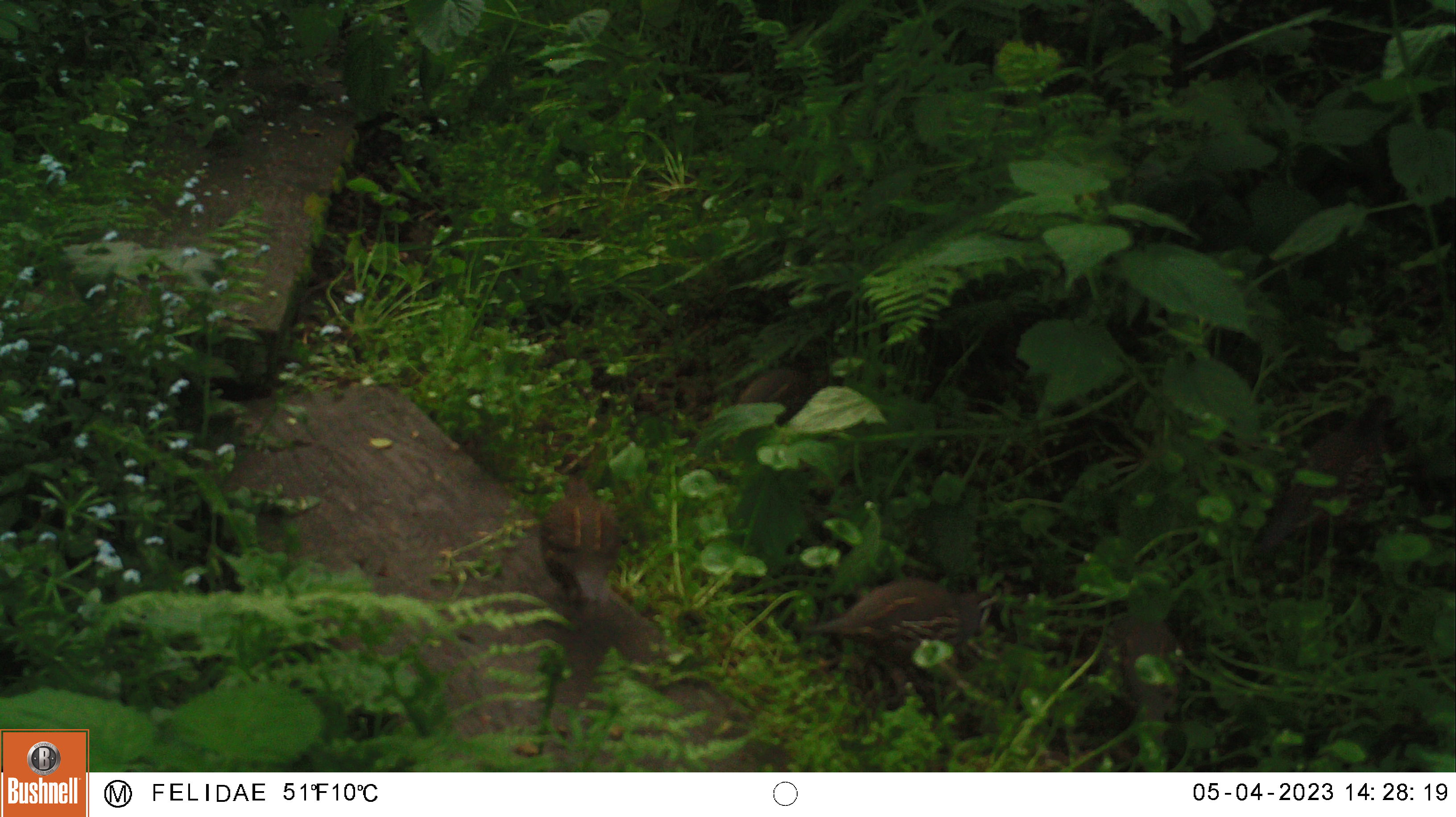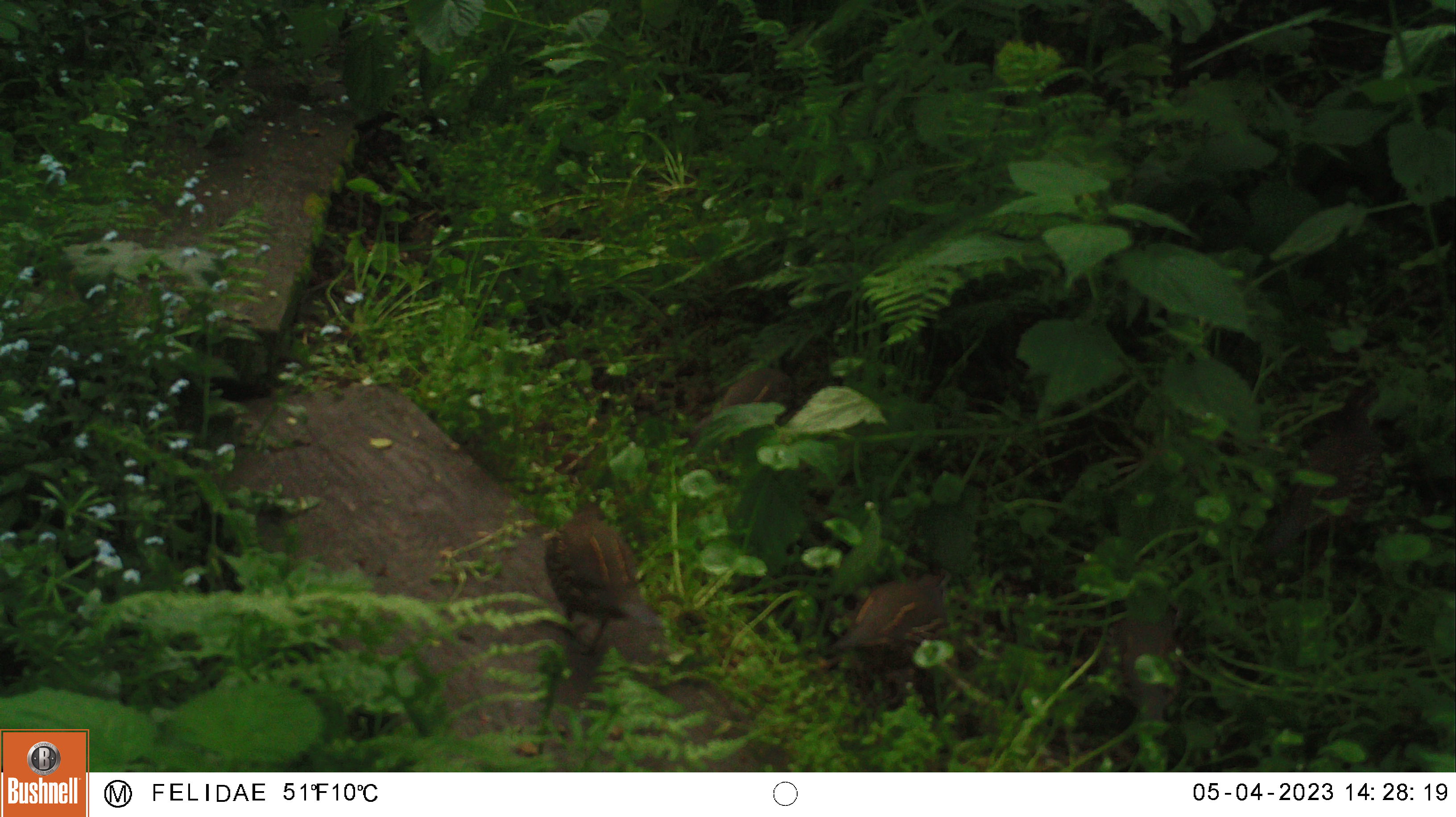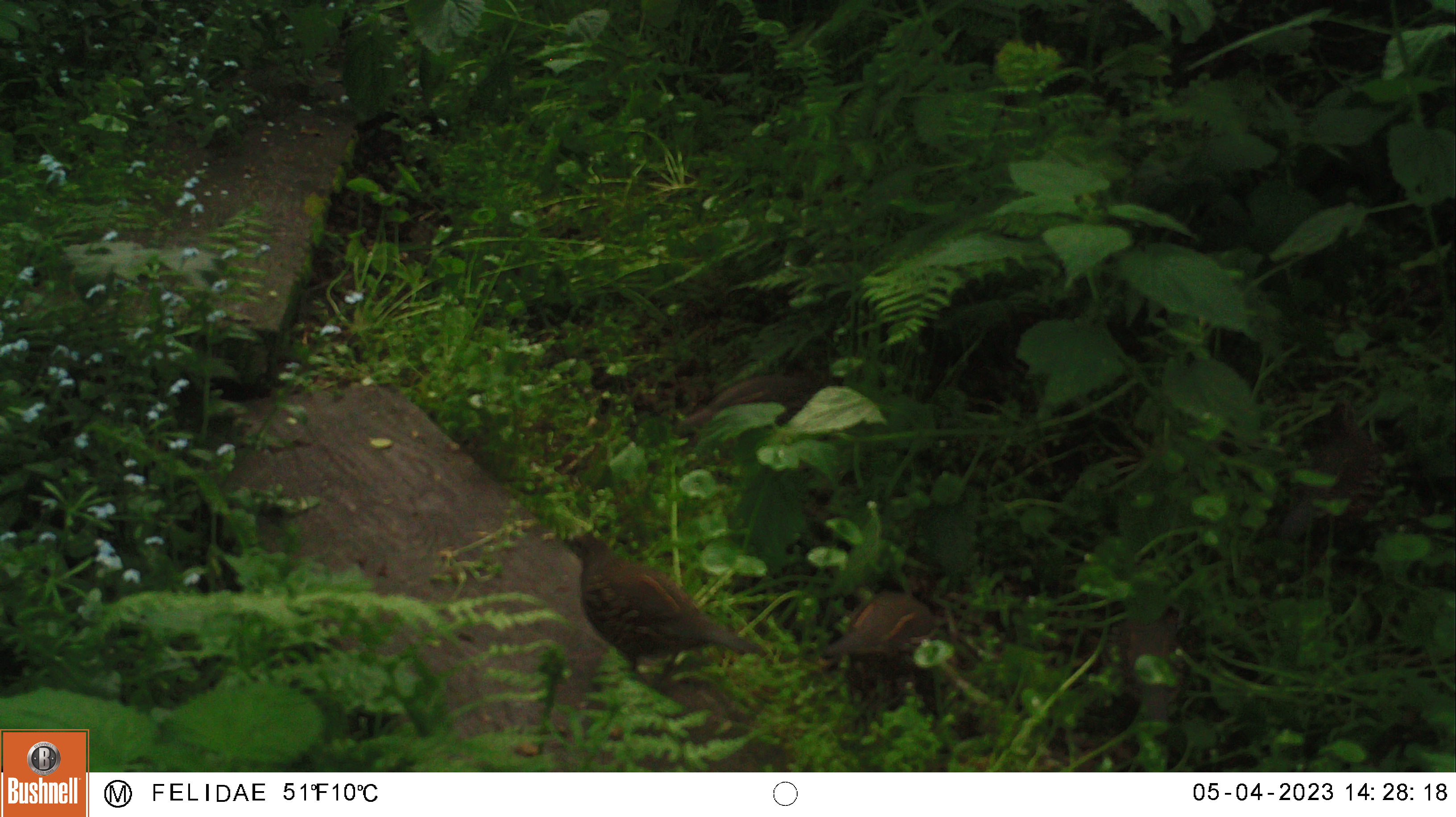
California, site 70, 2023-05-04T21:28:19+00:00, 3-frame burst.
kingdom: Animalia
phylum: Chordata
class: Aves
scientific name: Aves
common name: bird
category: unknown bird